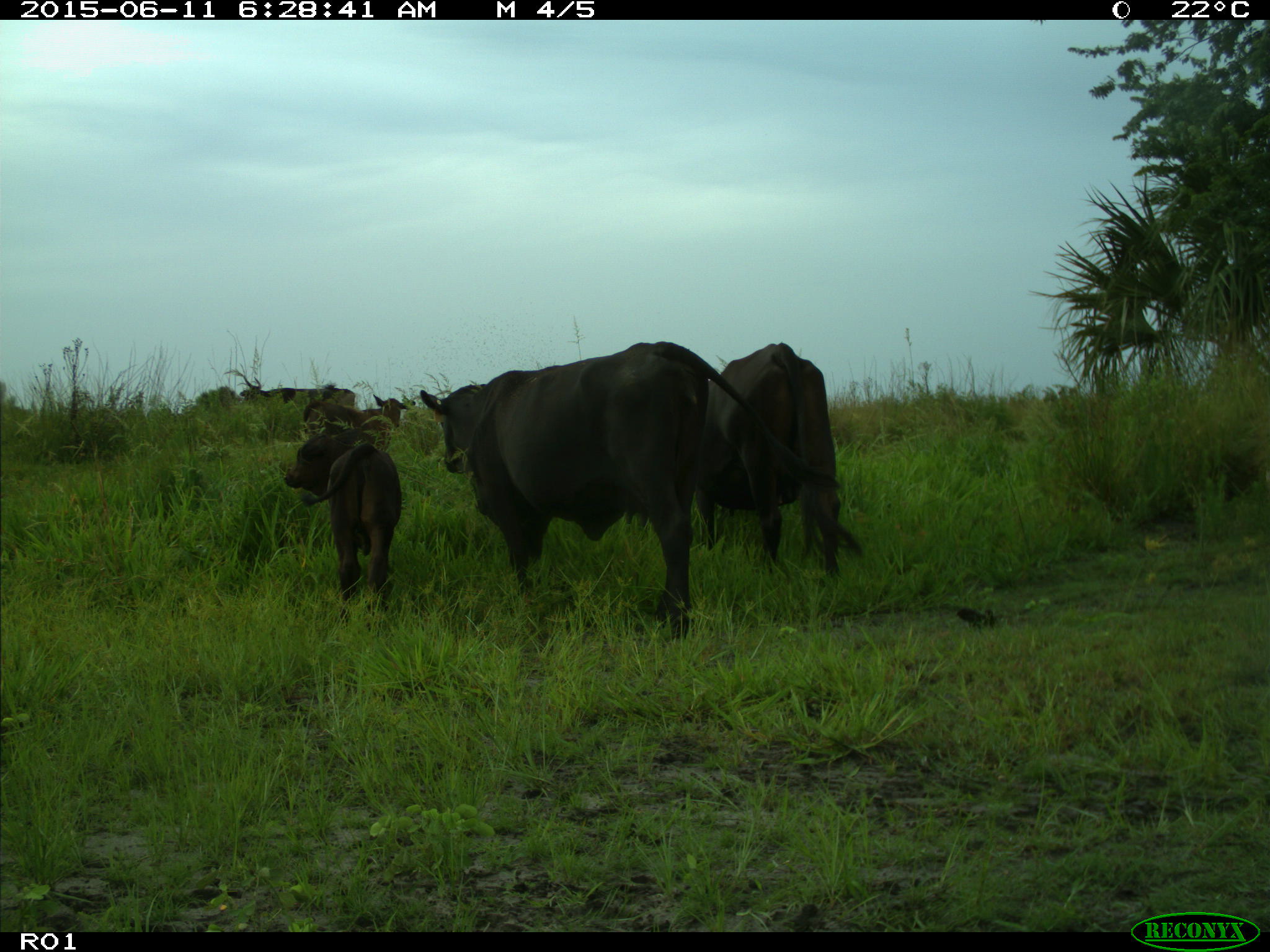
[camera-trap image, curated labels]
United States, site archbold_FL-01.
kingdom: Animalia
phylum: Chordata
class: Mammalia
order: Artiodactyla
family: Bovidae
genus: Bos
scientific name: Bos taurus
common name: domestic cow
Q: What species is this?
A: Bos taurus (domestic cow).